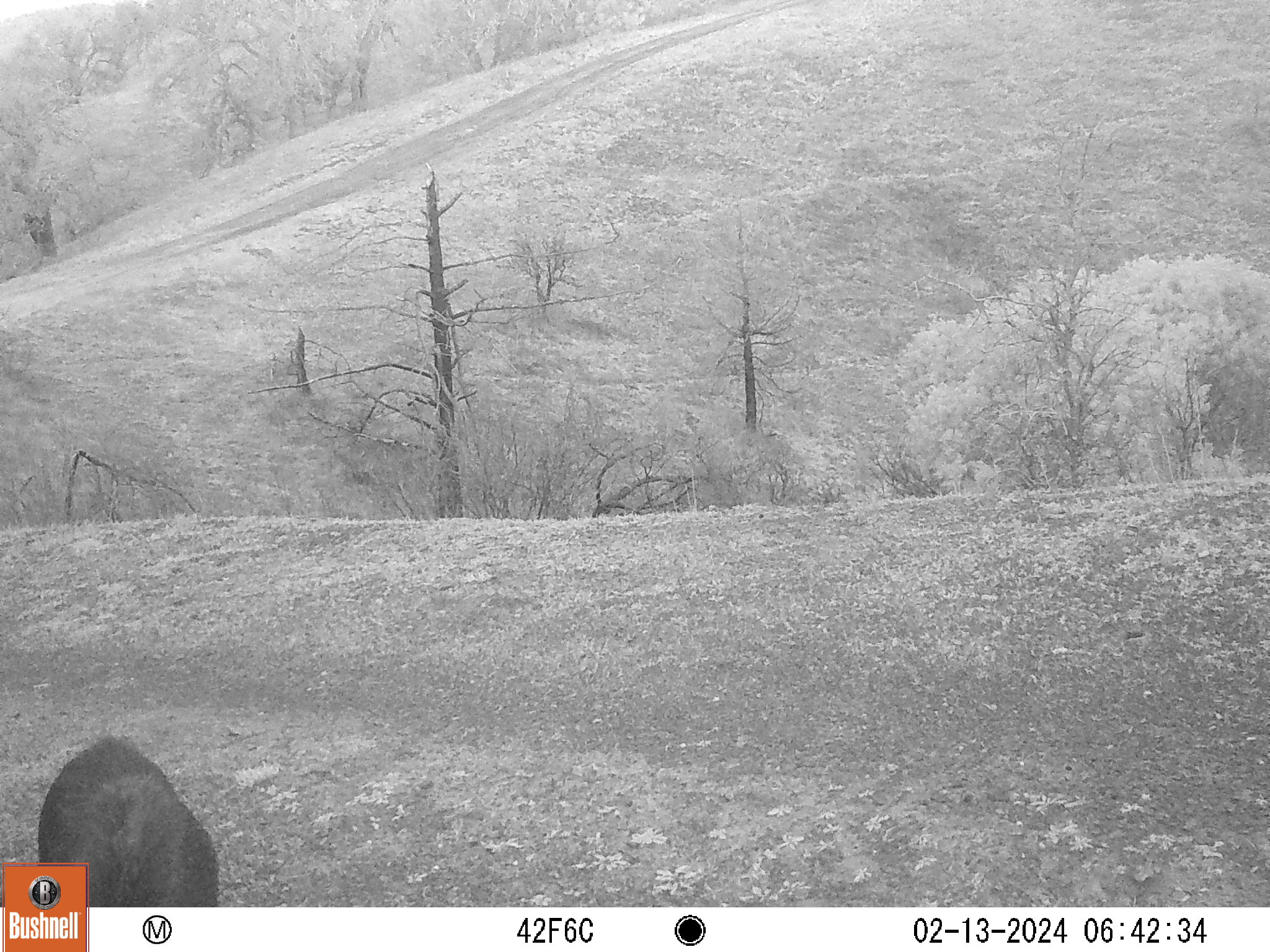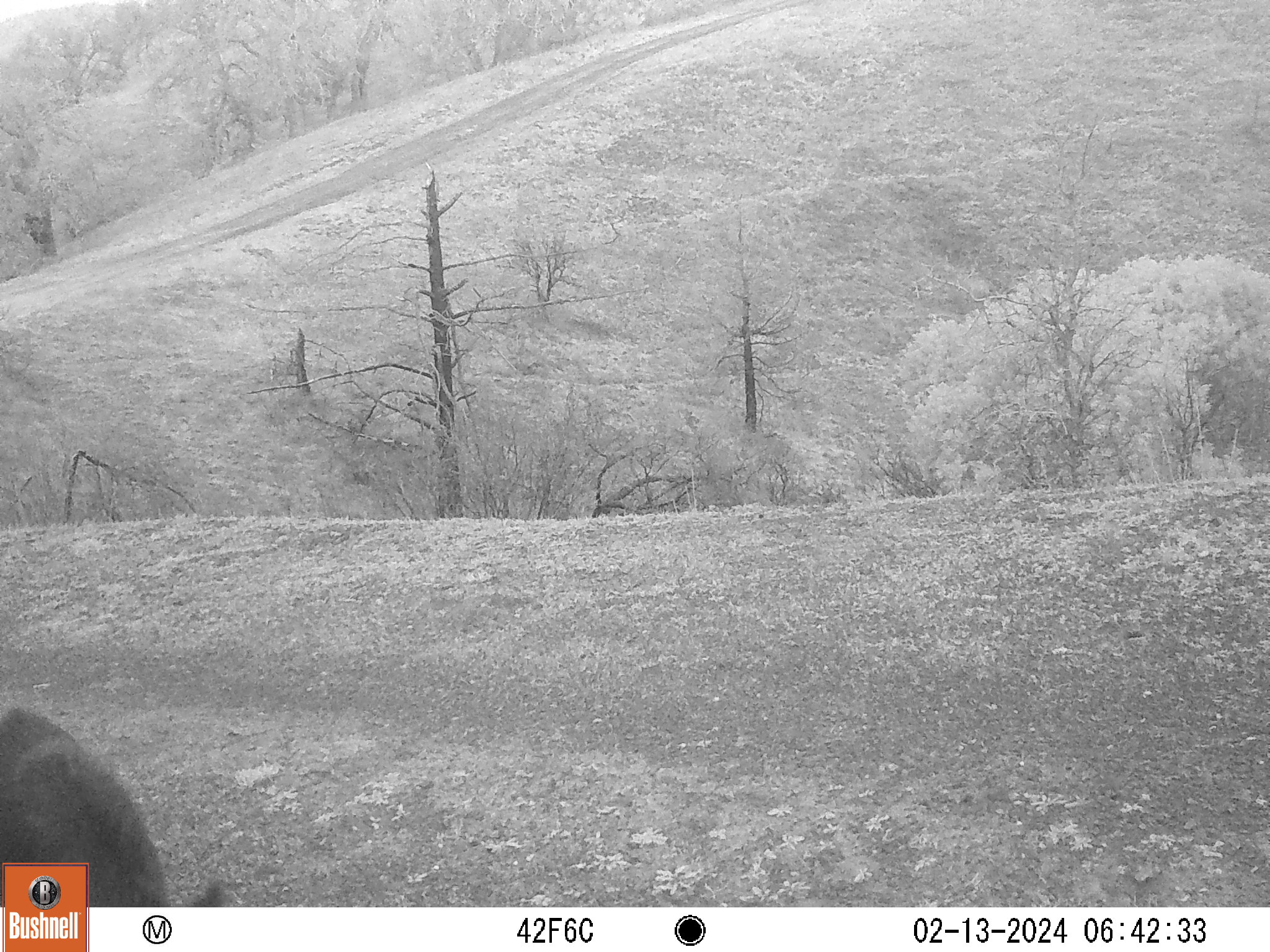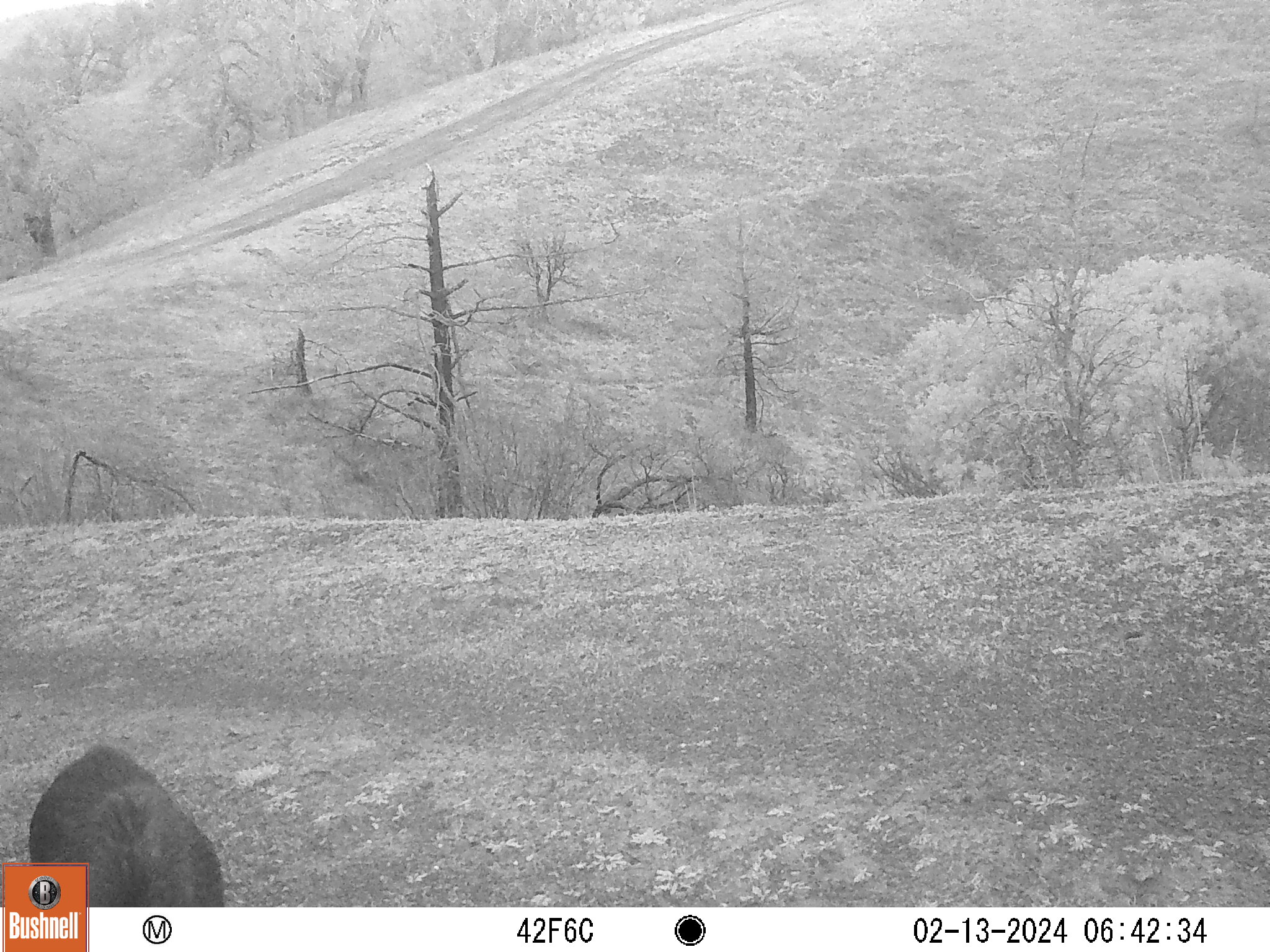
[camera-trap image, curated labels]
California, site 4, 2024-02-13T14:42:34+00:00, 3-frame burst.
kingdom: Animalia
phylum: Chordata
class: Mammalia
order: Artiodactyla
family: Suidae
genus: Sus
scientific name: Sus scrofa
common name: wild boar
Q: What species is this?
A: Wild boar (Sus scrofa).